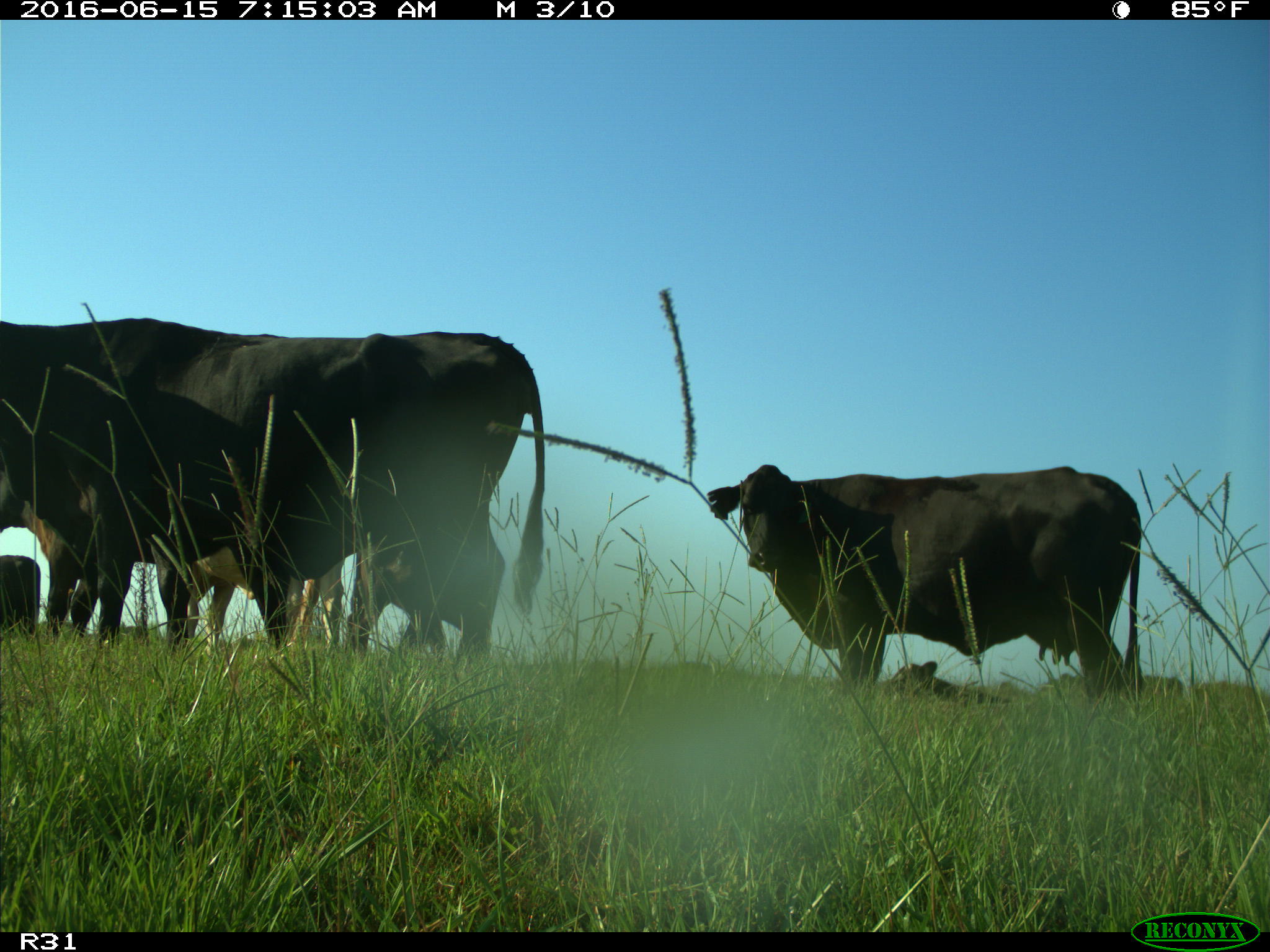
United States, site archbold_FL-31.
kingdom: Animalia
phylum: Chordata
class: Mammalia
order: Artiodactyla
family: Bovidae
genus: Bos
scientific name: Bos taurus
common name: domestic cow